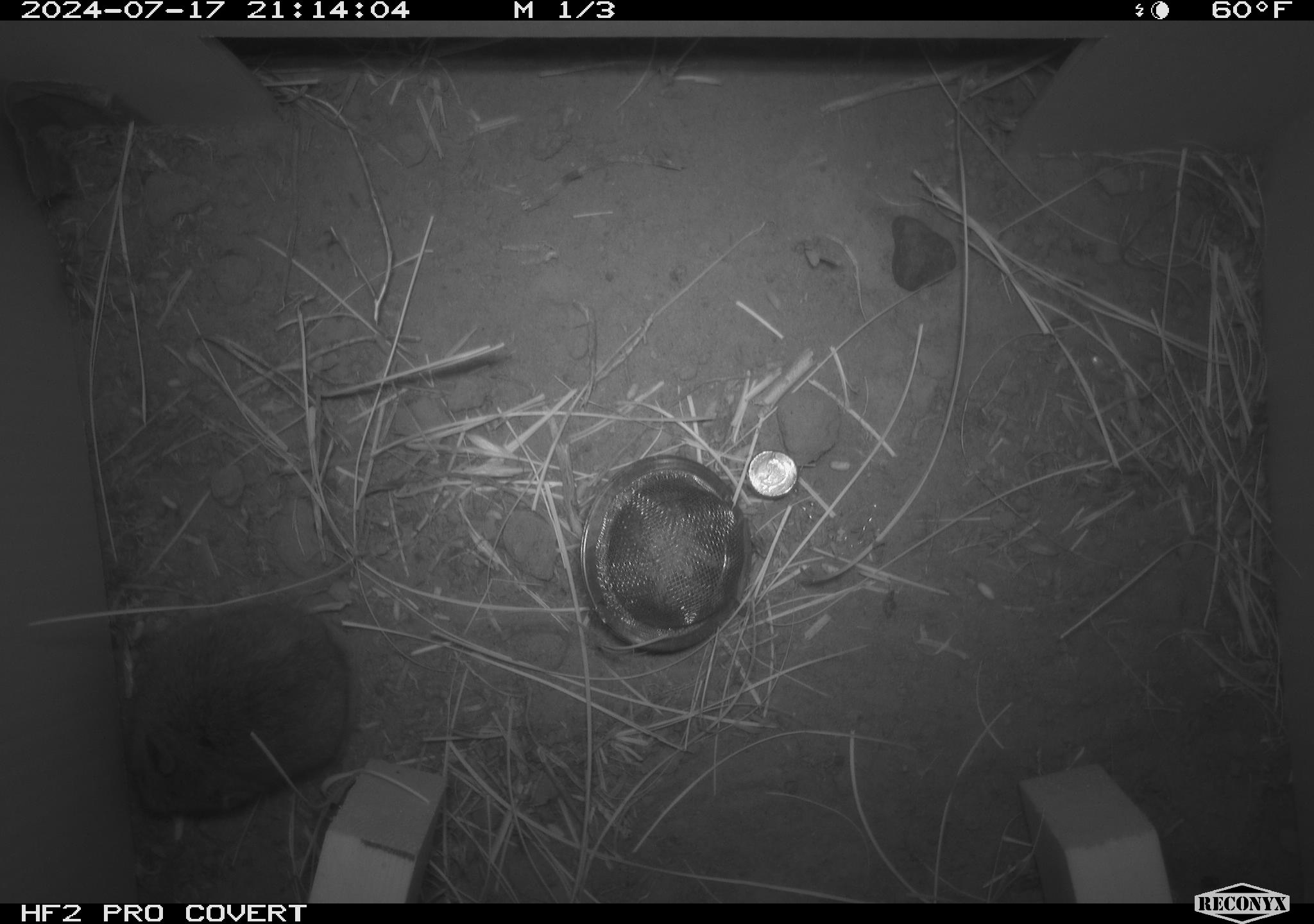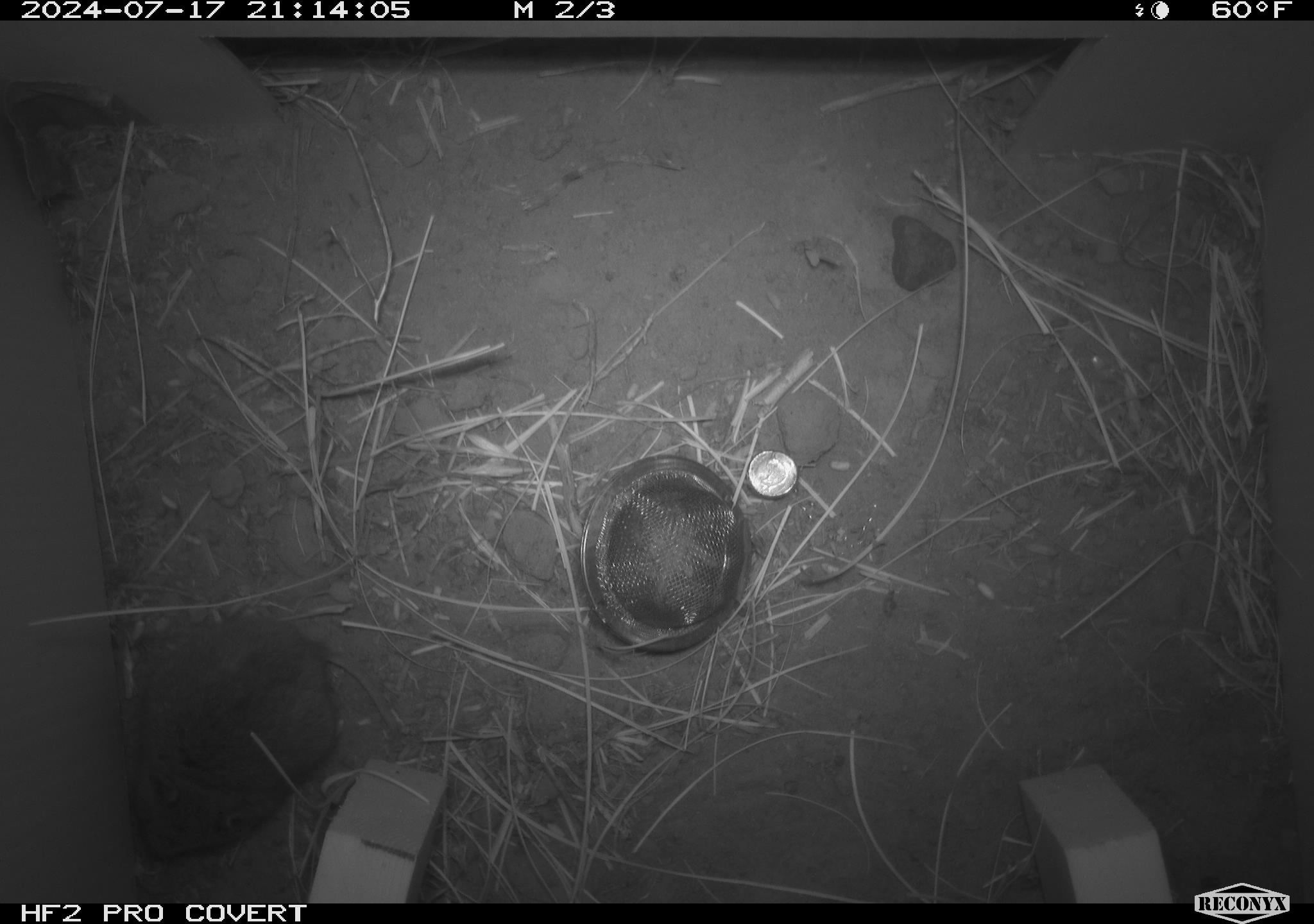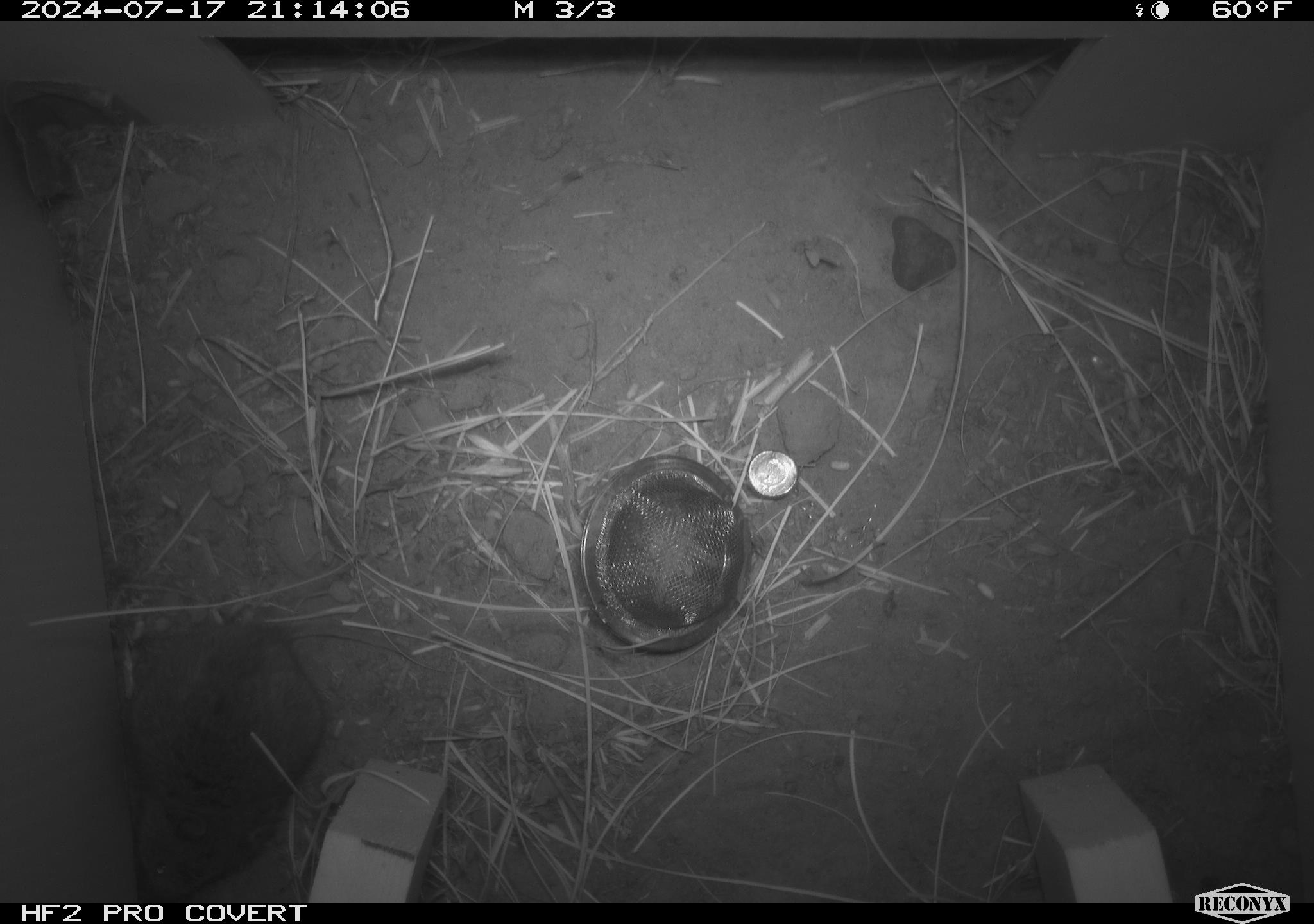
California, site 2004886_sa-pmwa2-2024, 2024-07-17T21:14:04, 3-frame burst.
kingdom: Animalia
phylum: Chordata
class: Mammalia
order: Rodentia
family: Cricetidae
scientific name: Arvicolinae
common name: voles, lemmings, and muskrats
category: arvicolinae subfamily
Arvicolinae subfamily (voles, lemmings, and muskrats) (Arvicolinae).